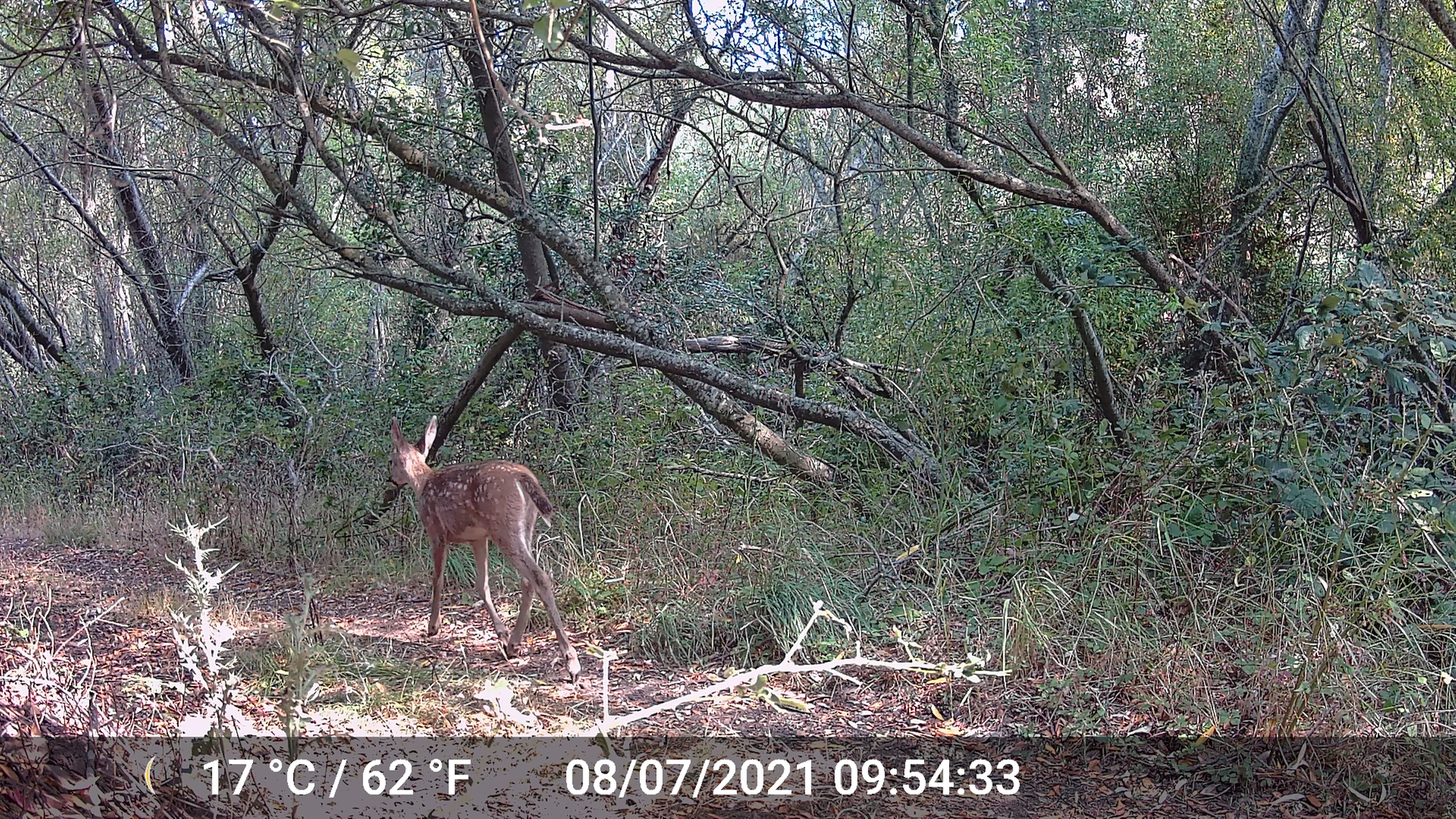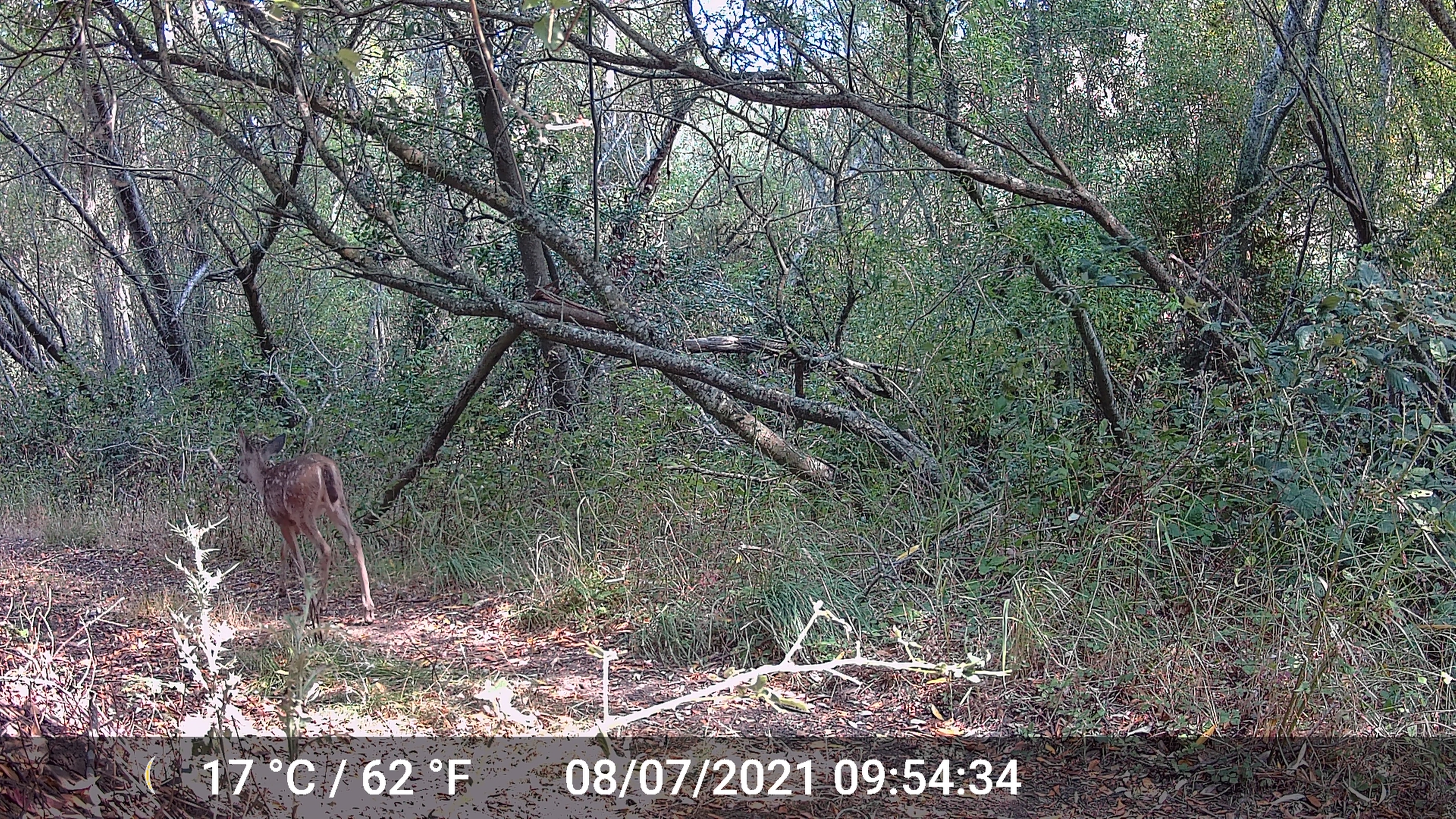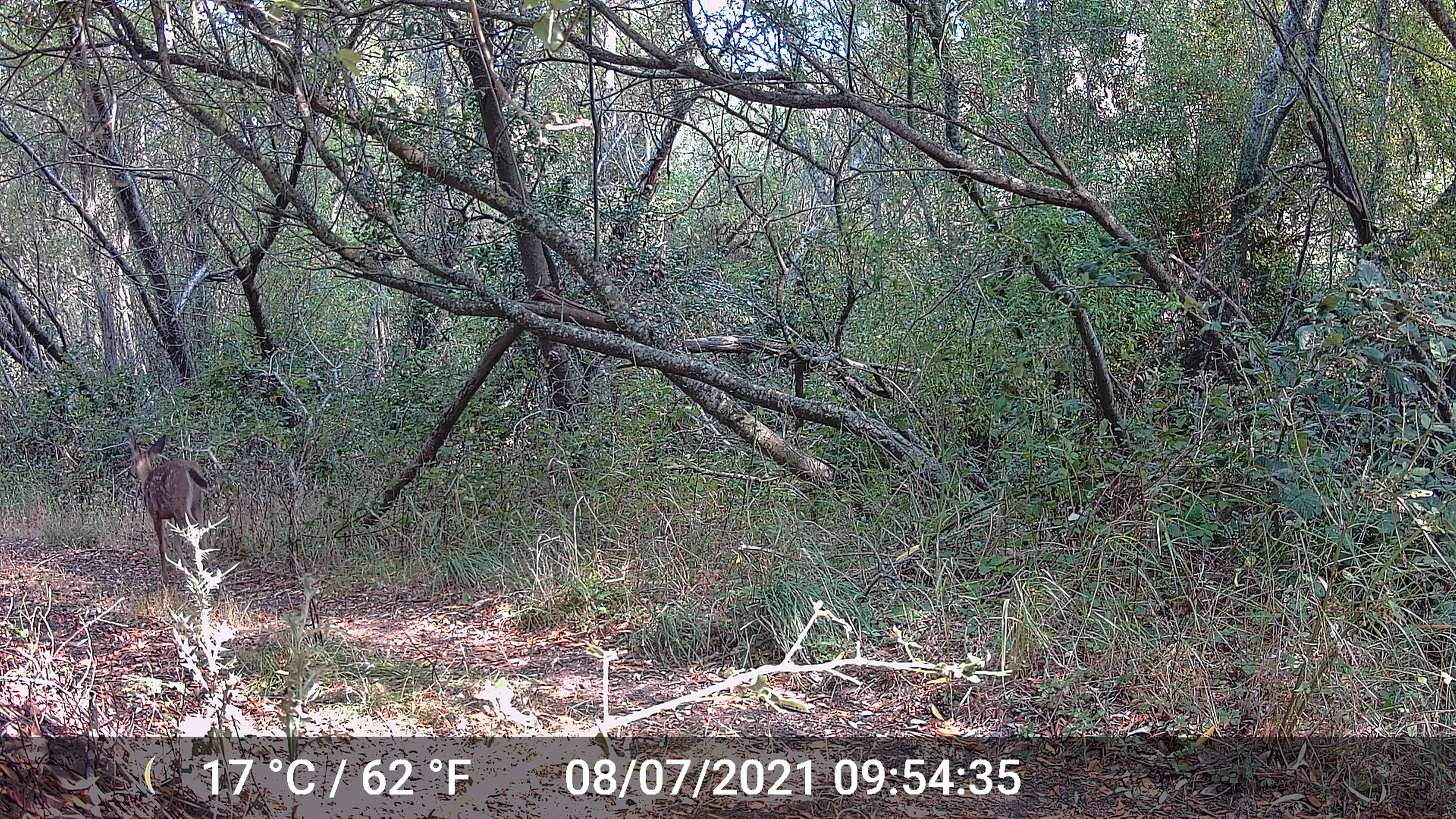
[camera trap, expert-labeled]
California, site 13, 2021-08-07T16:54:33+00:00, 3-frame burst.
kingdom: Animalia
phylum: Chordata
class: Mammalia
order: Artiodactyla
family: Cervidae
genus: Odocoileus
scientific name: Odocoileus hemionus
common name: mule deer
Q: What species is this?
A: Mule deer (Odocoileus hemionus).